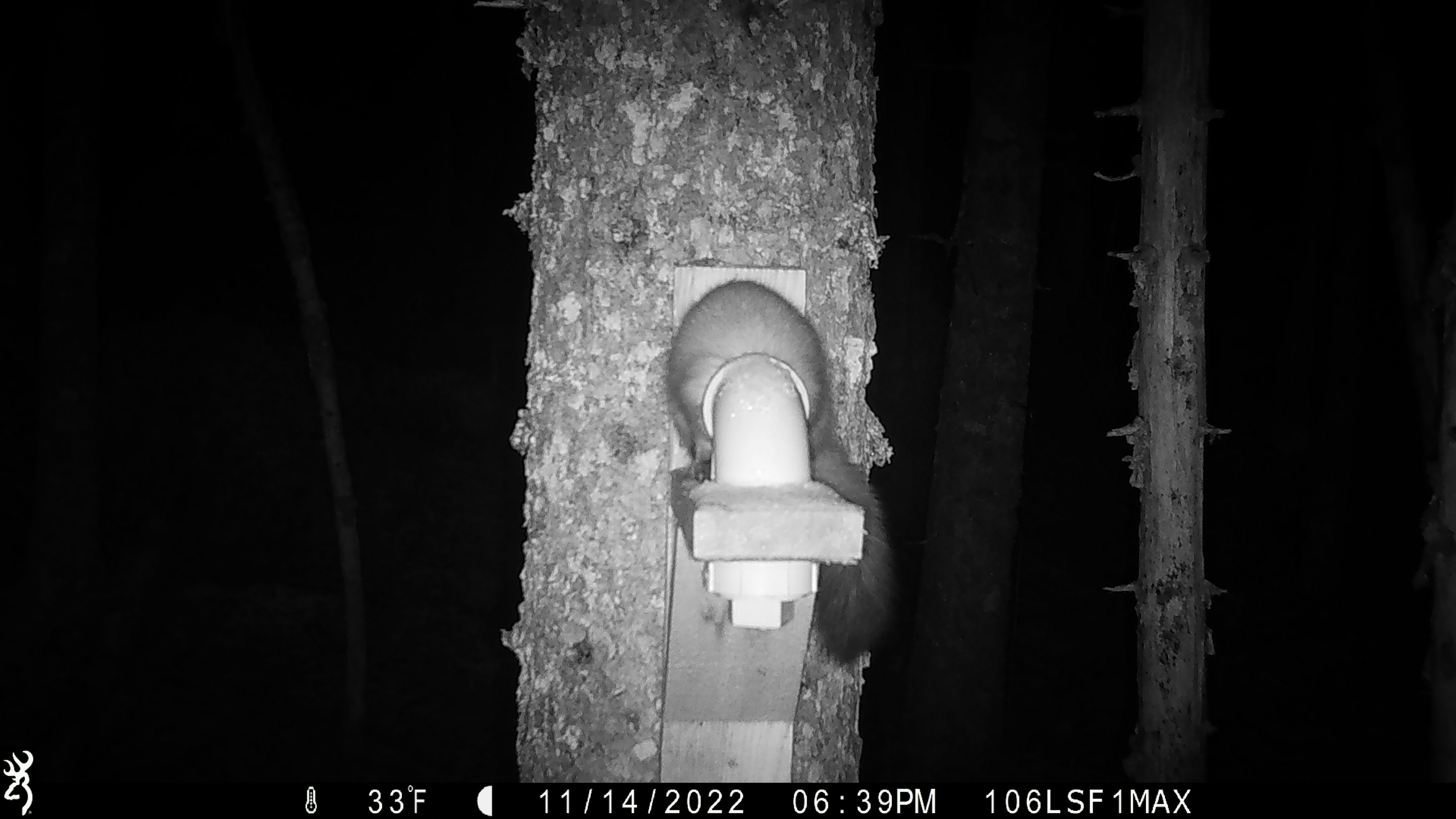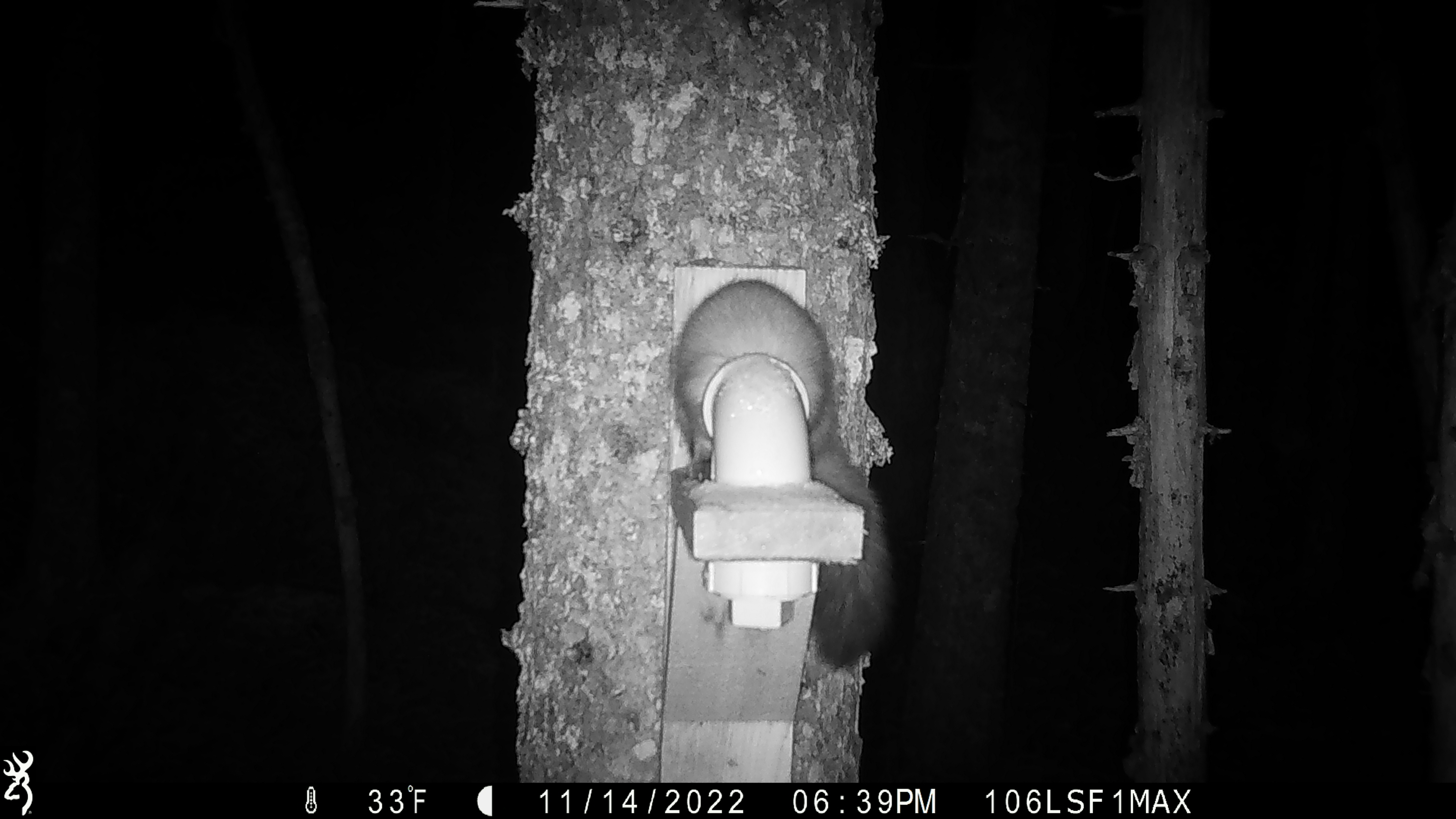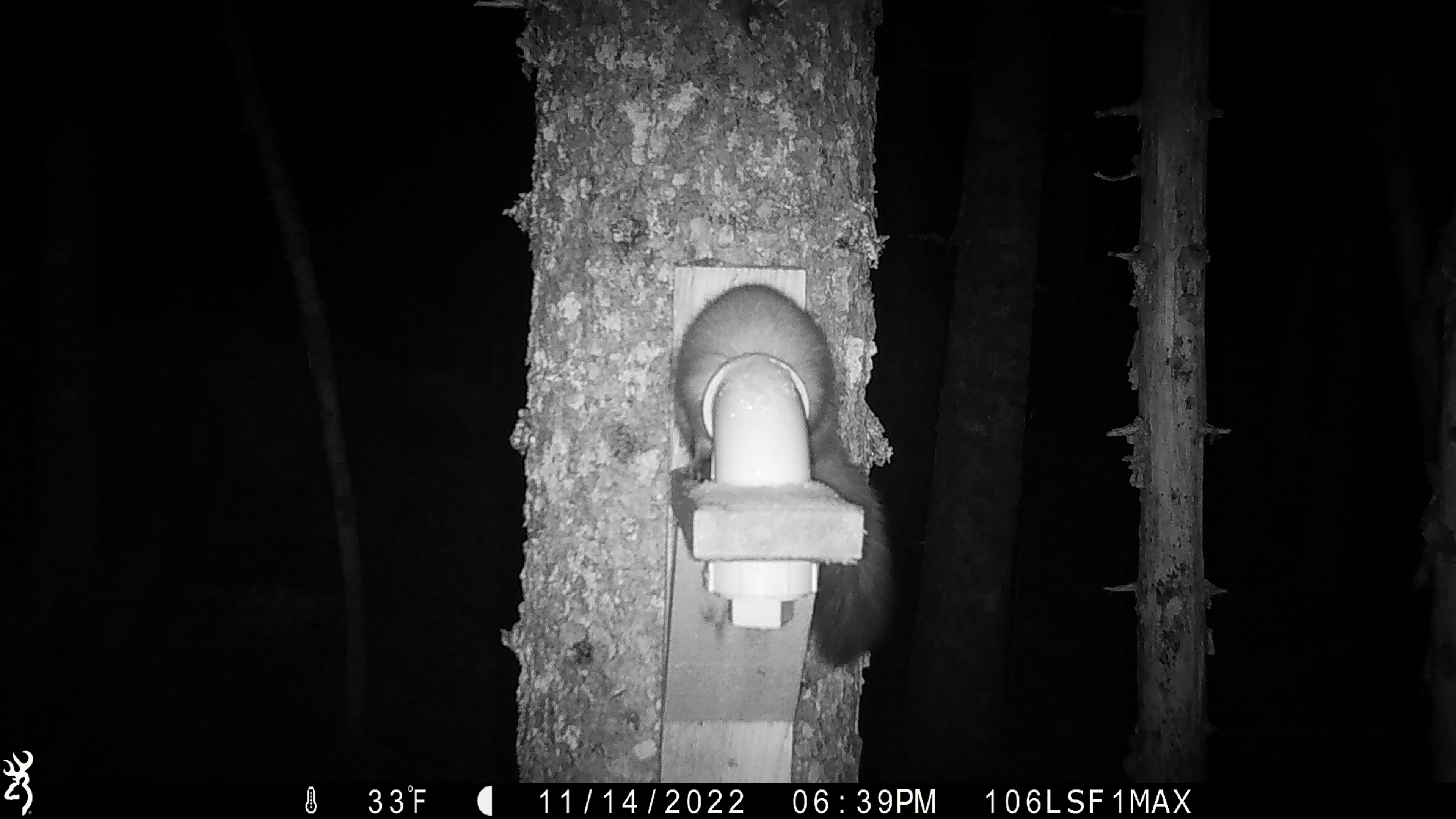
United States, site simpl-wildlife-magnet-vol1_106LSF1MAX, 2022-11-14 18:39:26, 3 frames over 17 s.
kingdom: Animalia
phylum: Chordata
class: Mammalia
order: Carnivora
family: Mustelidae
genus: Martes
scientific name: Martes americana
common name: american marten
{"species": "american marten (Martes americana)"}